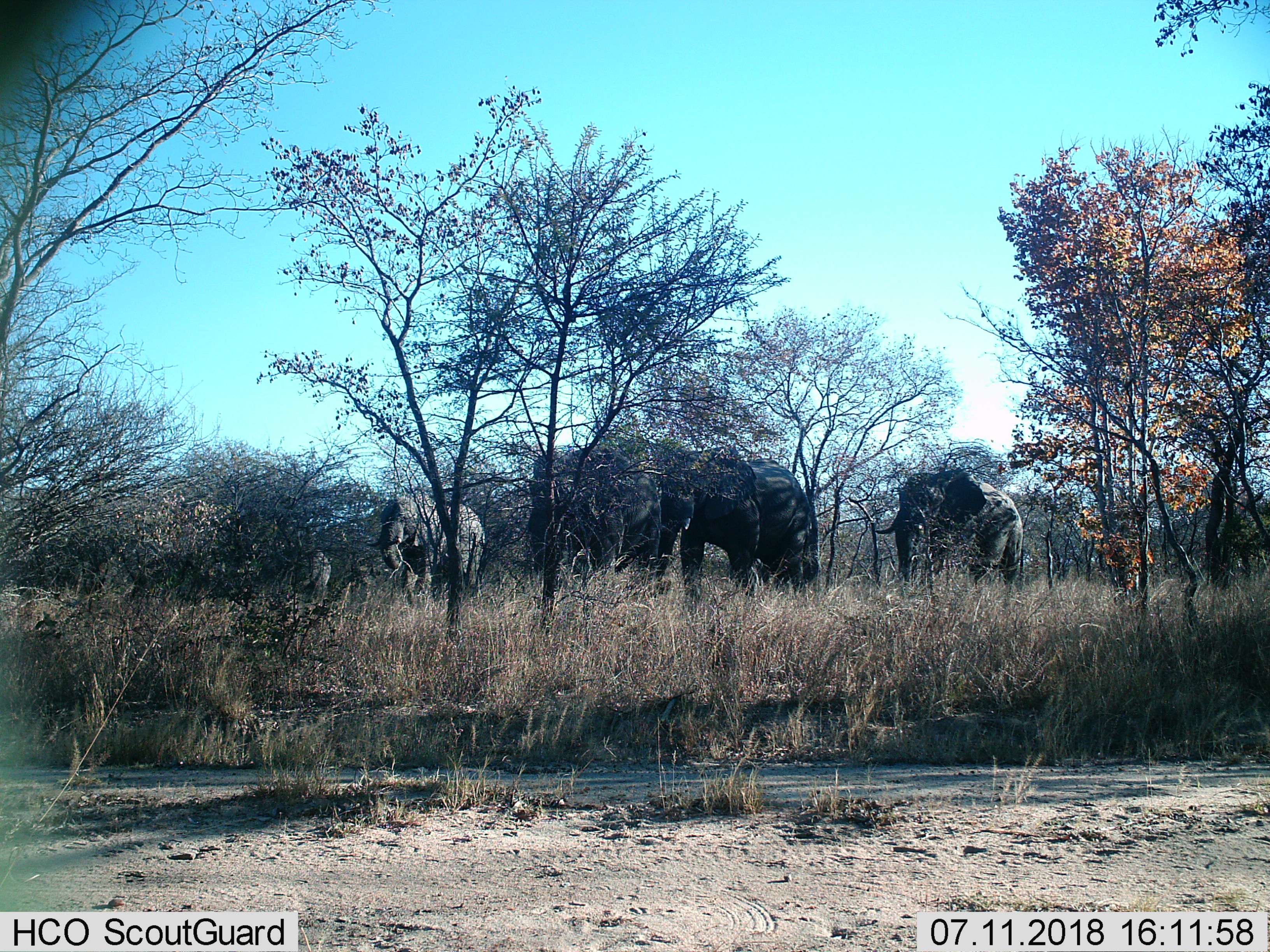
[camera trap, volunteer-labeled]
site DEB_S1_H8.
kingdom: Animalia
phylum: Chordata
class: Mammalia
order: Proboscidea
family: Elephantidae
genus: Loxodonta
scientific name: Loxodonta africana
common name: african bush elephant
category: elephant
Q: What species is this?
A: Elephant (african bush elephant) (Loxodonta africana).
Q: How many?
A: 5.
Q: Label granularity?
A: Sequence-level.